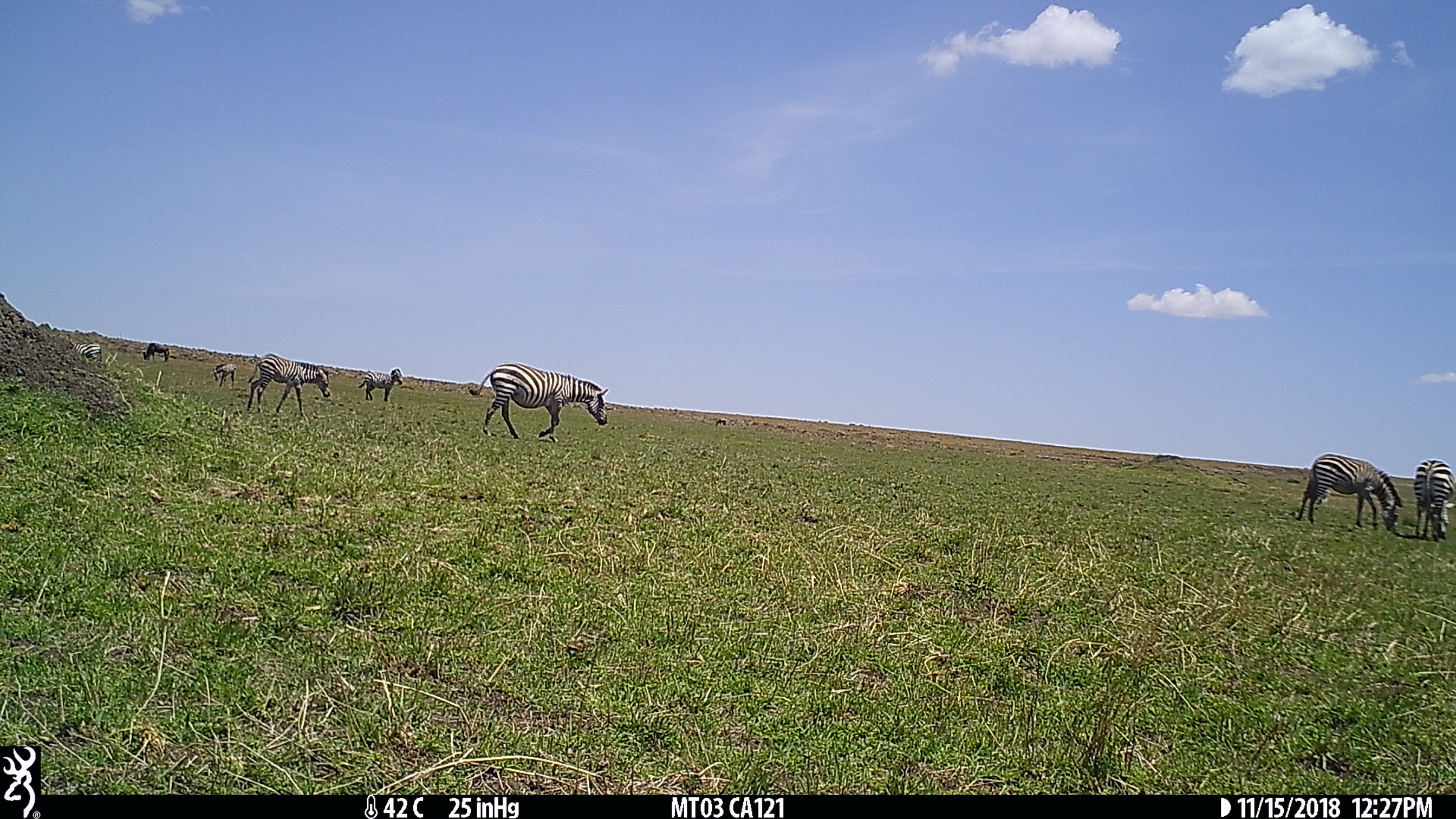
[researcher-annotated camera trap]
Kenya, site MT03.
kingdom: Animalia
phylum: Chordata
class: Mammalia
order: Perissodactyla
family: Equidae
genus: Equus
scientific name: Equus quagga burchellii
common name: burchell's zebra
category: zebra